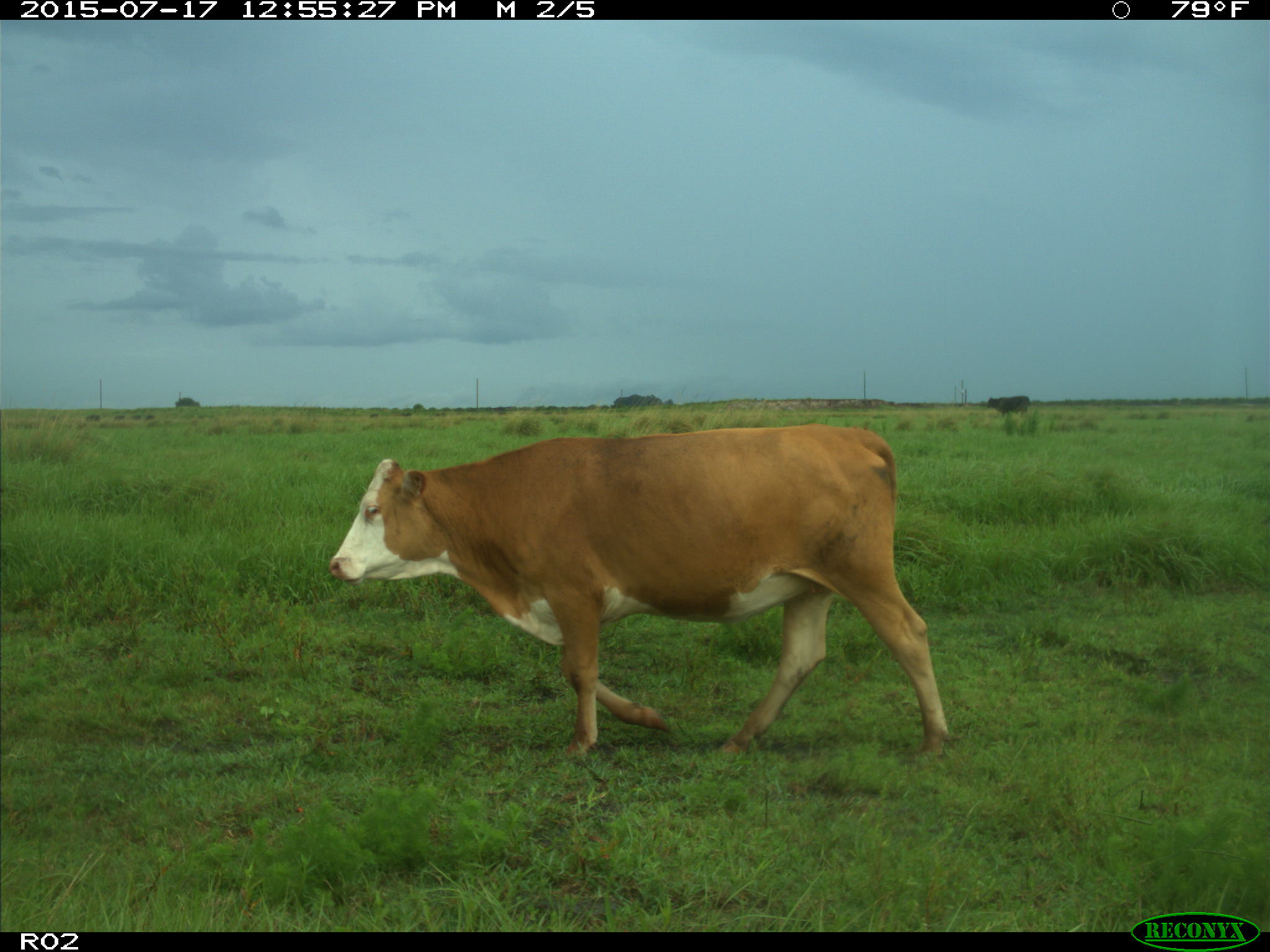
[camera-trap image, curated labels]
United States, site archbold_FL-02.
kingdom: Animalia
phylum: Chordata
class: Mammalia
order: Artiodactyla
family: Bovidae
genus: Bos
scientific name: Bos taurus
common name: domestic cow